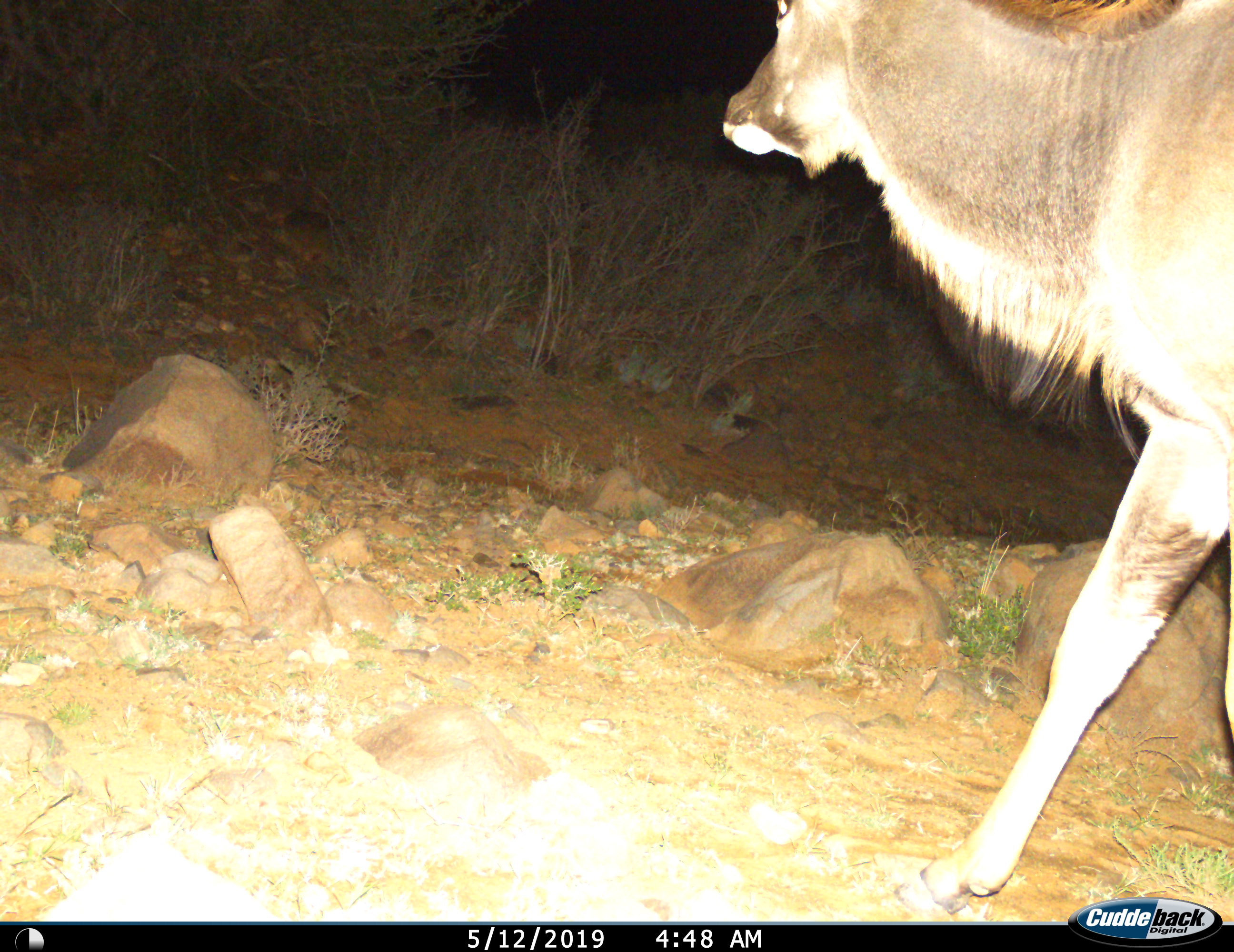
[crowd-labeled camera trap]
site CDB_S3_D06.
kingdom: Animalia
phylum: Chordata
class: Mammalia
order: Artiodactyla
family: Bovidae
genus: Tragelaphus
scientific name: Tragelaphus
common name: kudu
Kudu (Tragelaphus), count 1. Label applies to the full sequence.